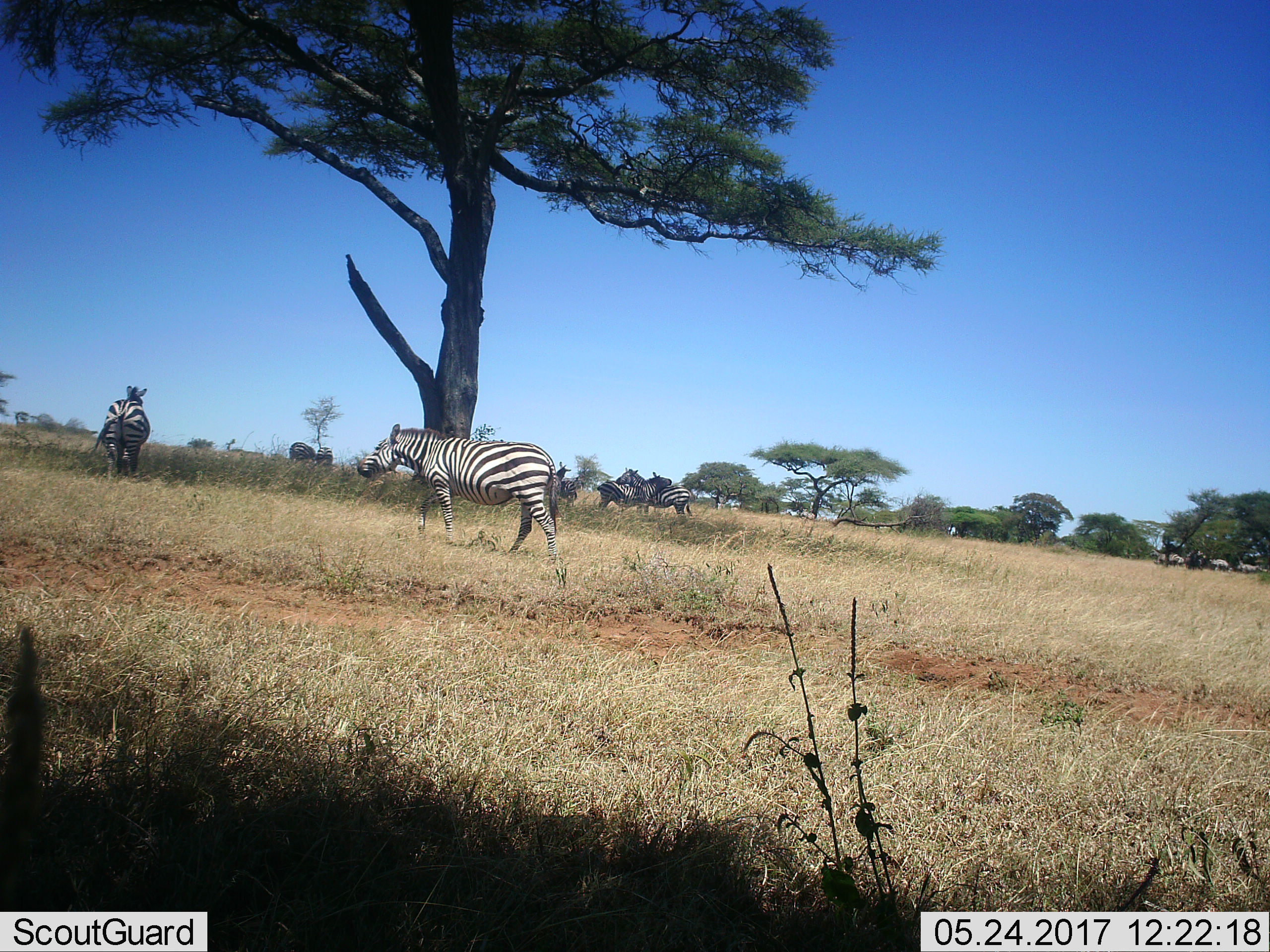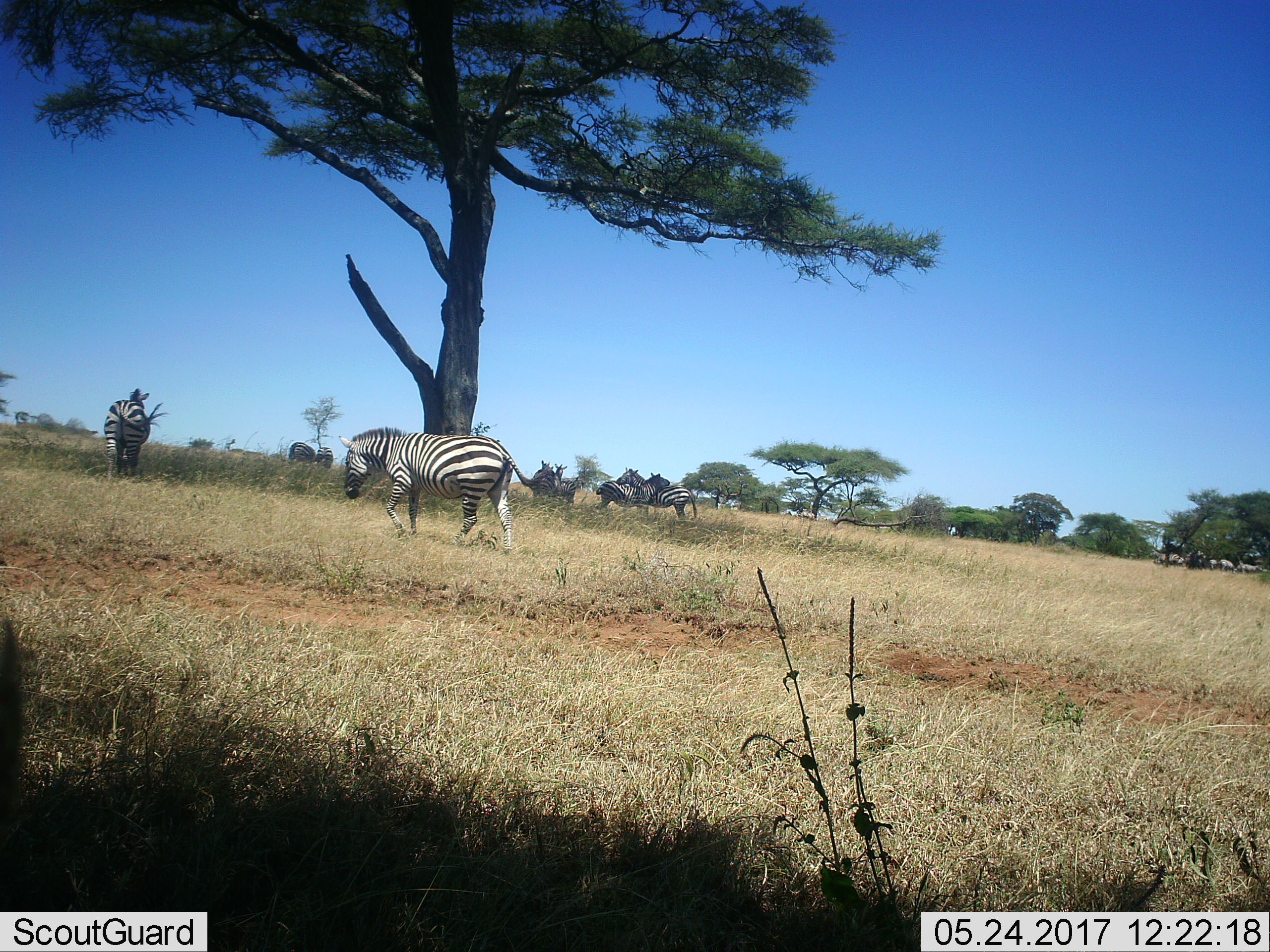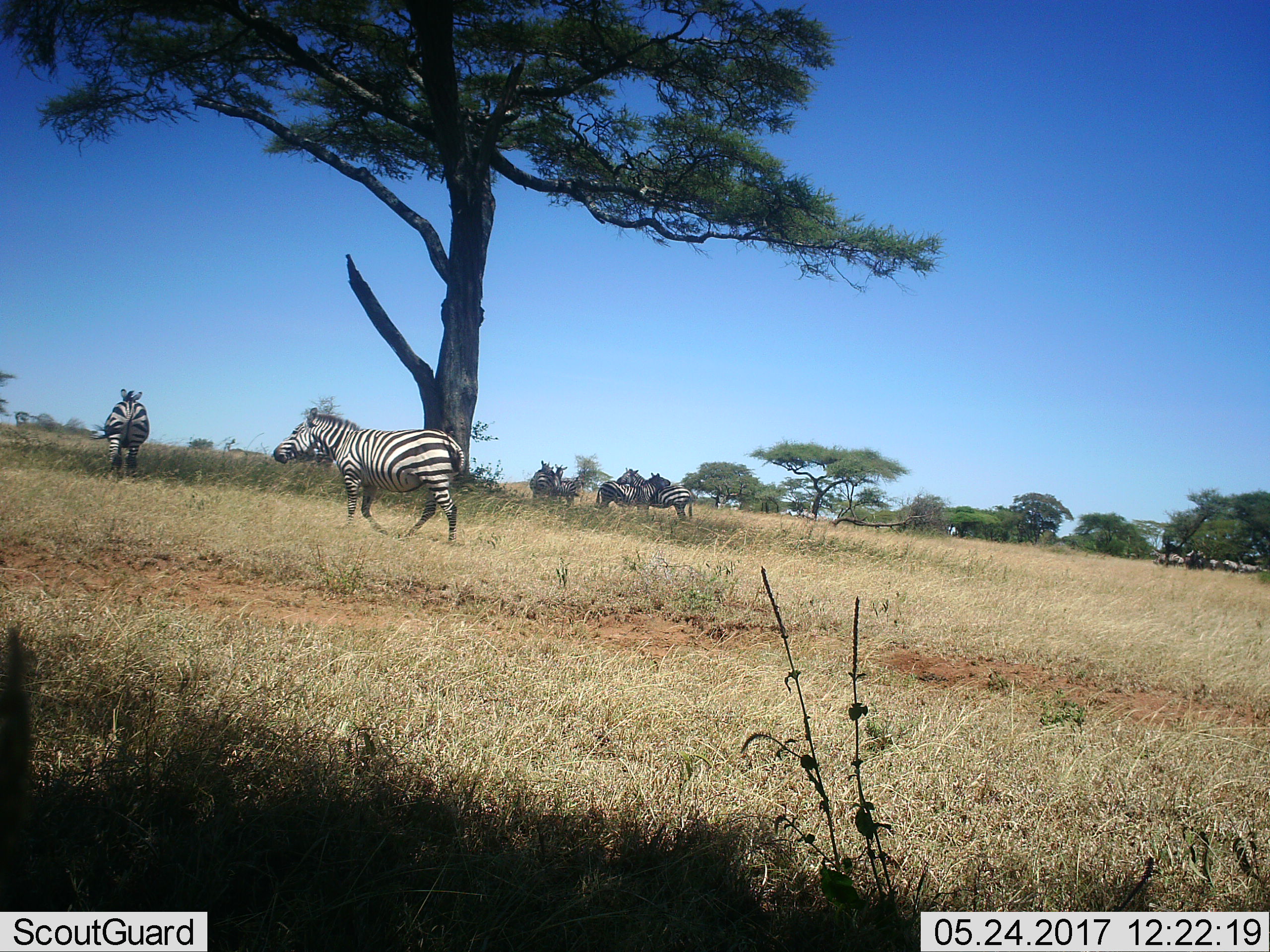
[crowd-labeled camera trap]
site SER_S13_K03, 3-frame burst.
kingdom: Animalia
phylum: Chordata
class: Mammalia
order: Perissodactyla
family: Equidae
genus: Equus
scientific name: Equus quagga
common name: plains zebra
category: zebraplains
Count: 9.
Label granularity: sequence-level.